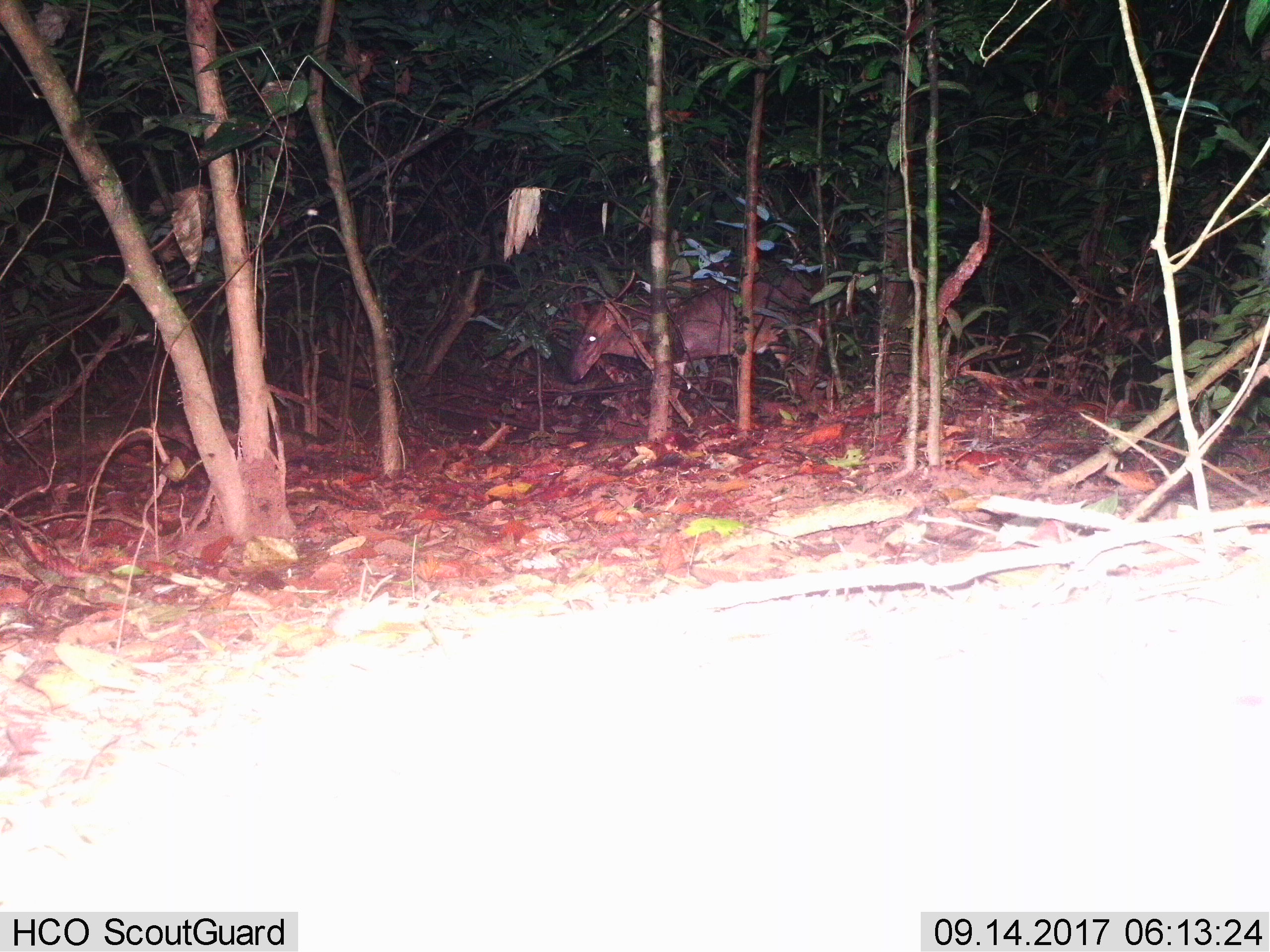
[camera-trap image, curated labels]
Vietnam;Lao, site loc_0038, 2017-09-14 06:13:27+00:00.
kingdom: Animalia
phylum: Chordata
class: Mammalia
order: Artiodactyla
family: Cervidae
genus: Muntiacus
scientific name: Muntiacus vuquangensis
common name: large-antlered muntjac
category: large antlered muntjac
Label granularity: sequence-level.